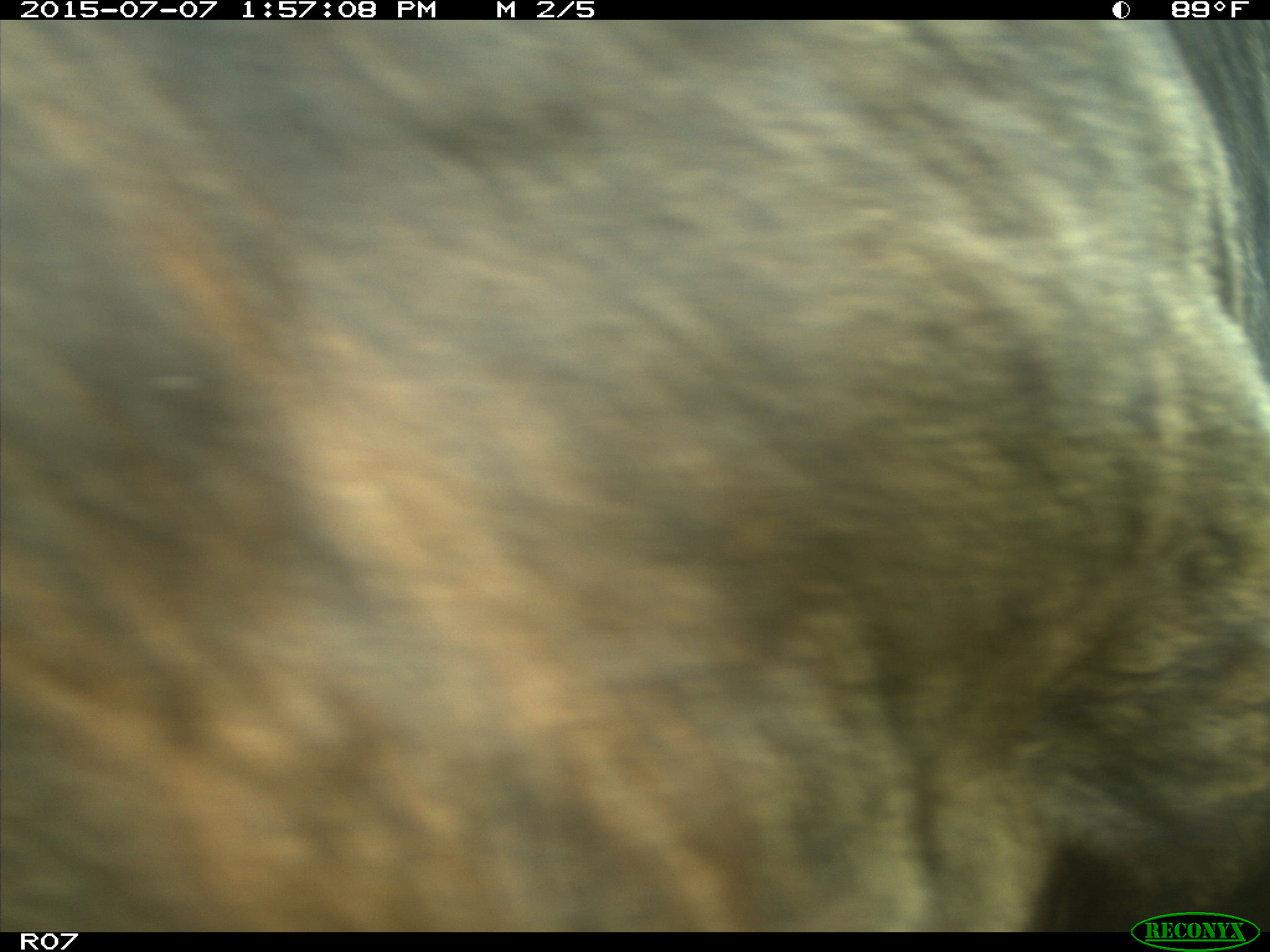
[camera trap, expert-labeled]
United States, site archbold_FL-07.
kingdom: Animalia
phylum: Chordata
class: Mammalia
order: Artiodactyla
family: Bovidae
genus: Bos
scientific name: Bos taurus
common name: domestic cow